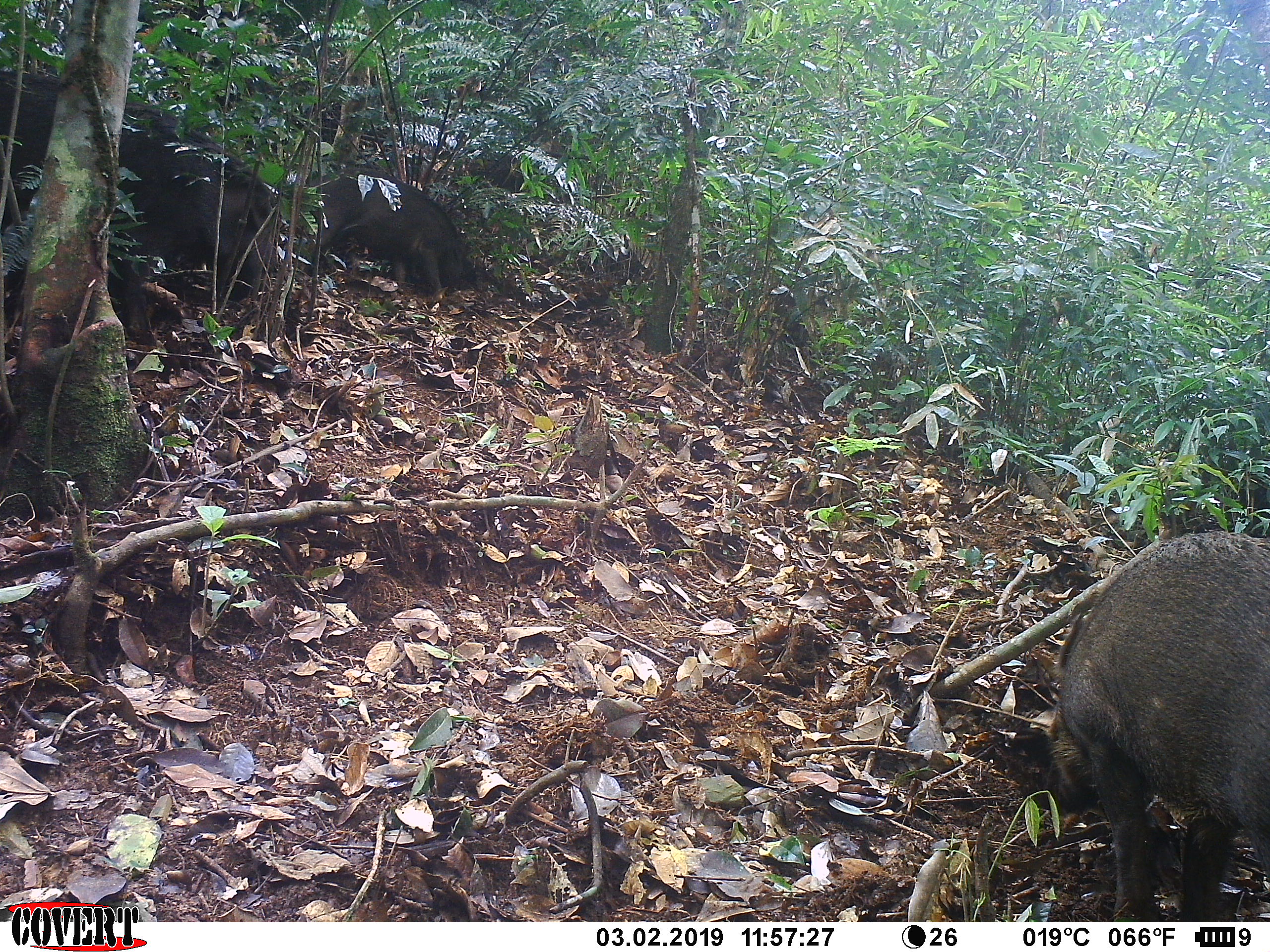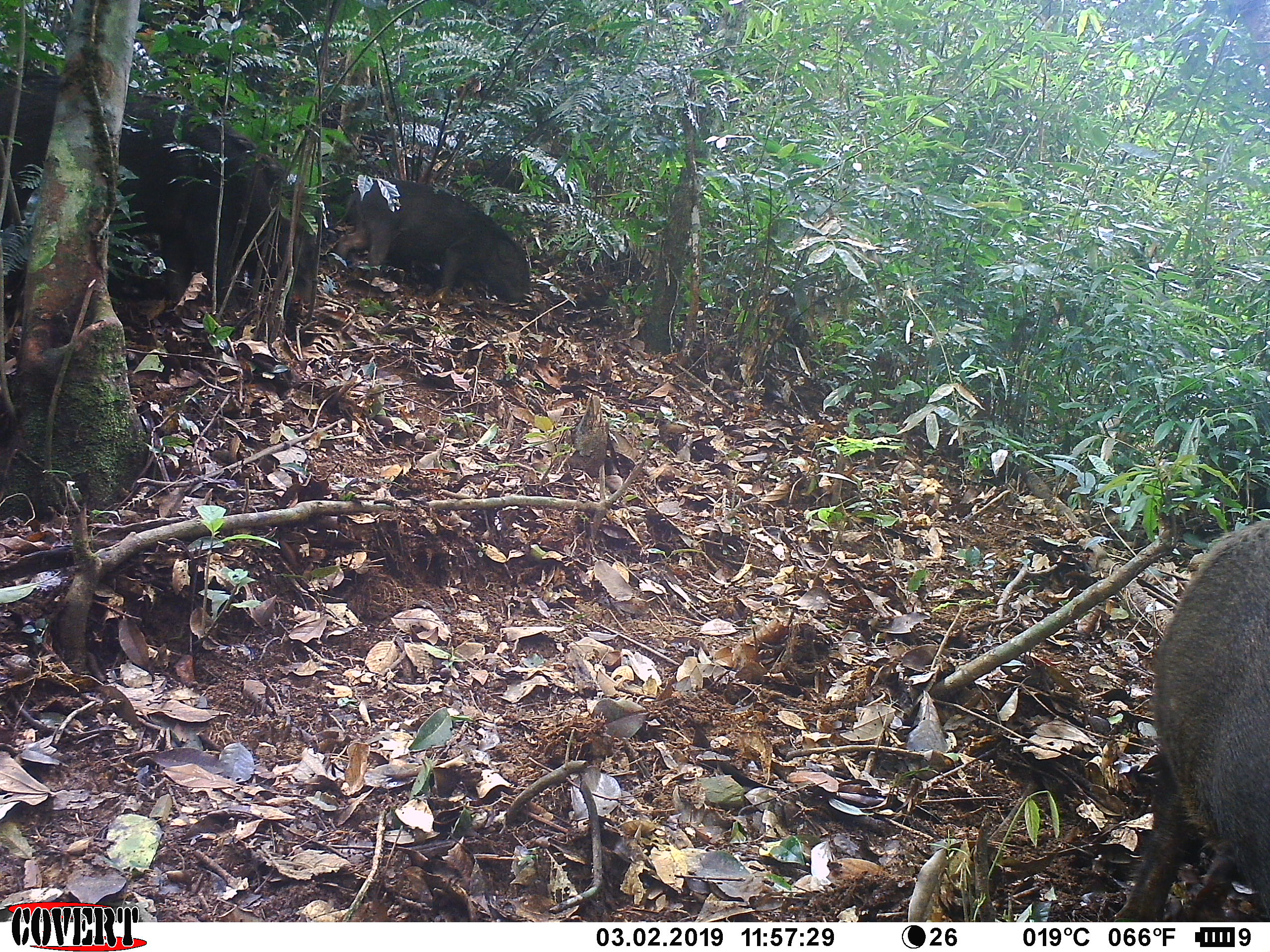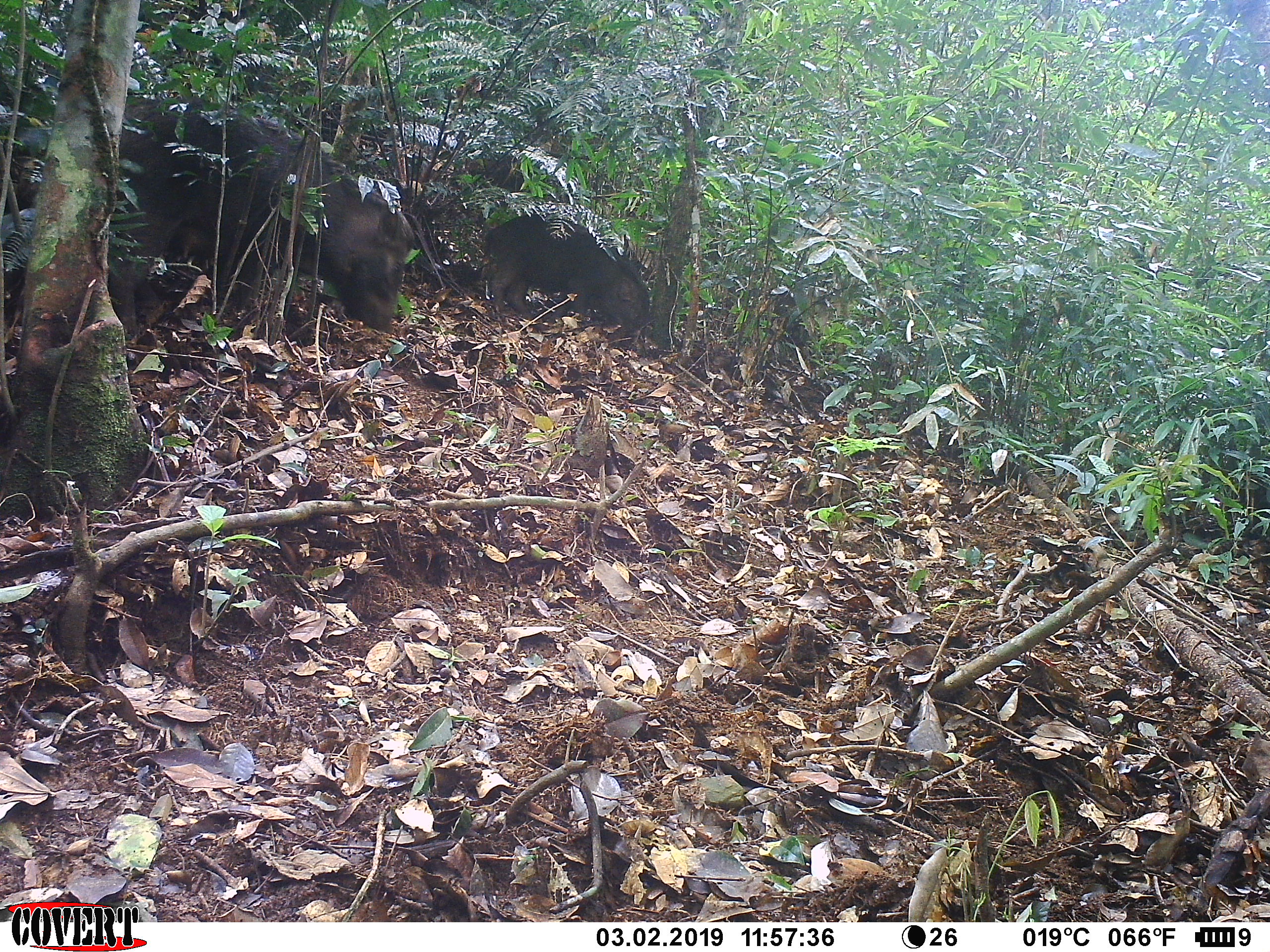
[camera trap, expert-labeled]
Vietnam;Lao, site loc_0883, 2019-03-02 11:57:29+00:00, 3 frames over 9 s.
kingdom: Animalia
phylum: Chordata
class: Mammalia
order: Artiodactyla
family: Suidae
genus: Sus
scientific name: Sus scrofa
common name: eurasian wild pig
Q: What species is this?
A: Eurasian wild pig (Sus scrofa).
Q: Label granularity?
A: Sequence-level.